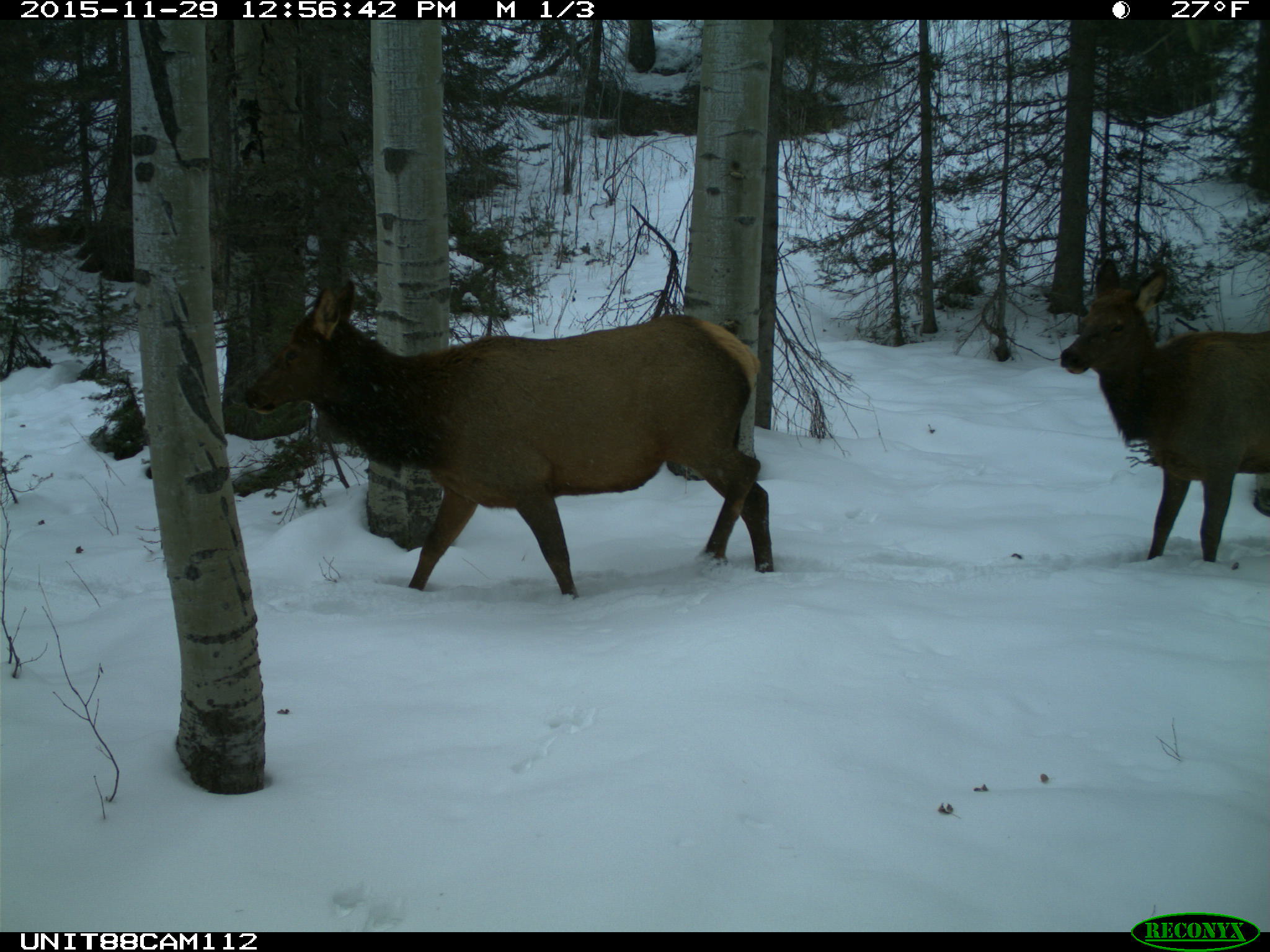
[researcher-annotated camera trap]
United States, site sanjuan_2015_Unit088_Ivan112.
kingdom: Animalia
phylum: Chordata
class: Mammalia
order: Artiodactyla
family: Cervidae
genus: Cervus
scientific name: Cervus elaphus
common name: red deer